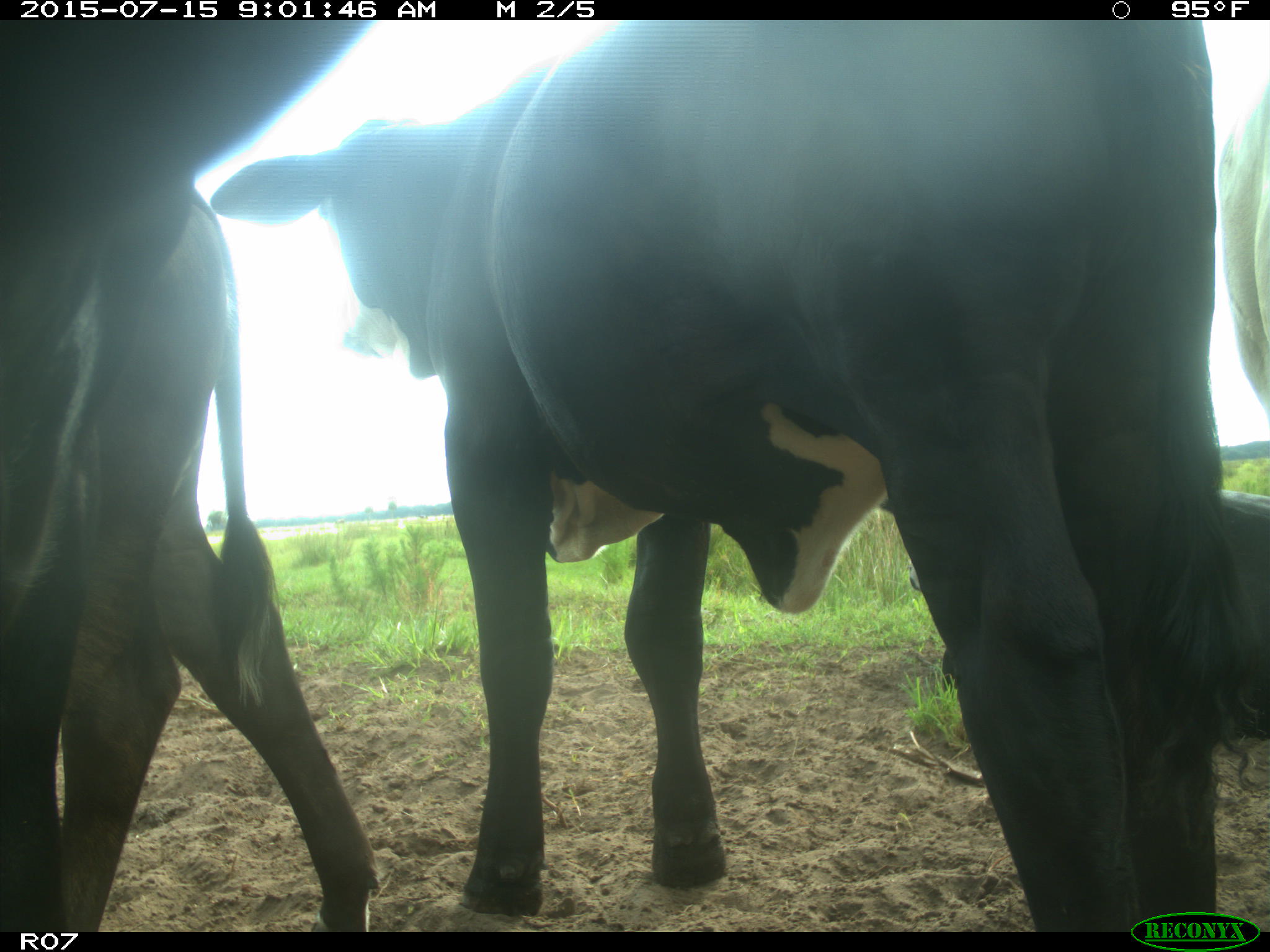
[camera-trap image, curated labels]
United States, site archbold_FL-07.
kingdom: Animalia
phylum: Chordata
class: Mammalia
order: Artiodactyla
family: Bovidae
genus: Bos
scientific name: Bos taurus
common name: domestic cow